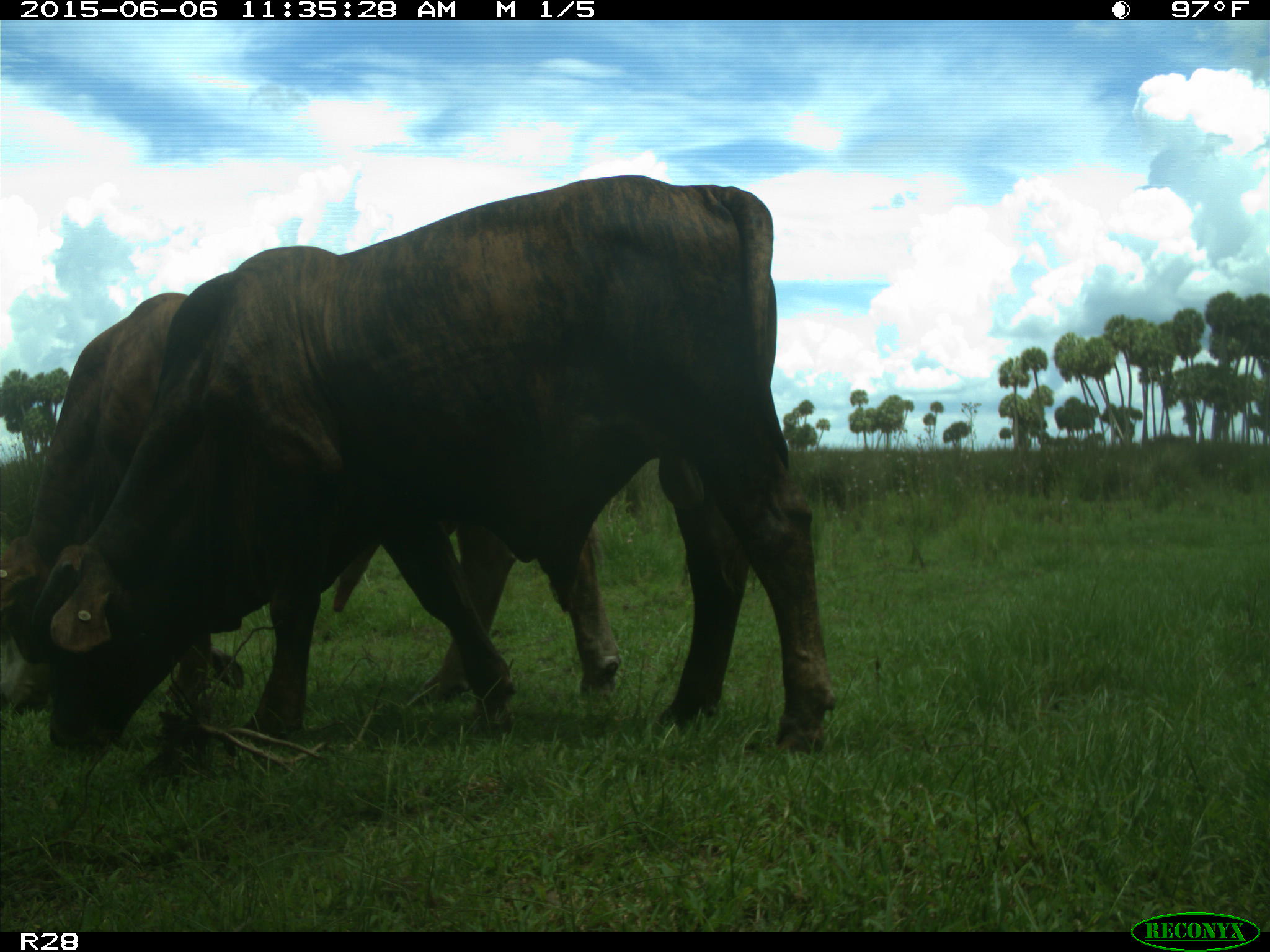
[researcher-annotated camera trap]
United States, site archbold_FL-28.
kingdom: Animalia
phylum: Chordata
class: Mammalia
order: Artiodactyla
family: Bovidae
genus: Bos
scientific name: Bos taurus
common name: domestic cow